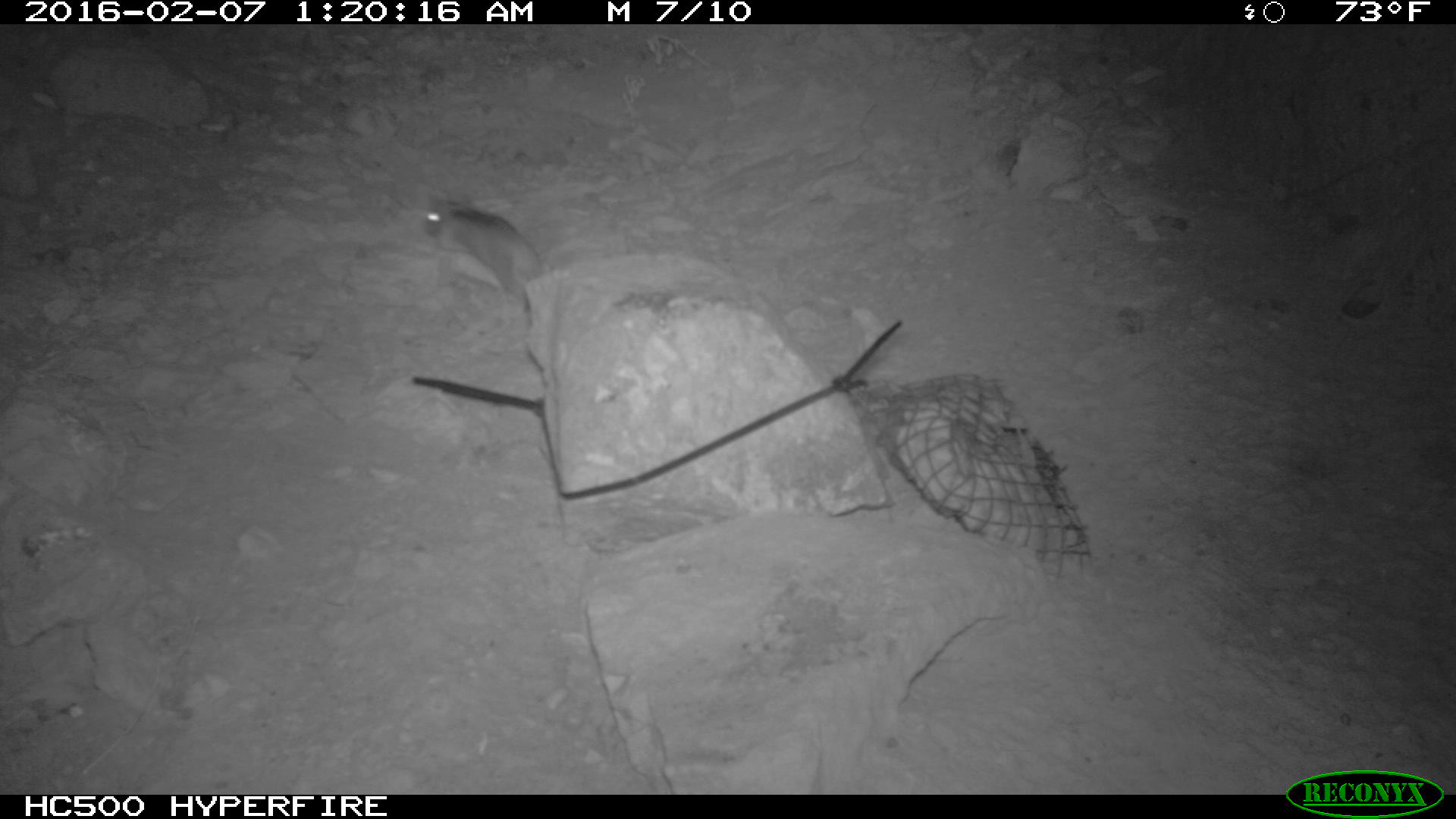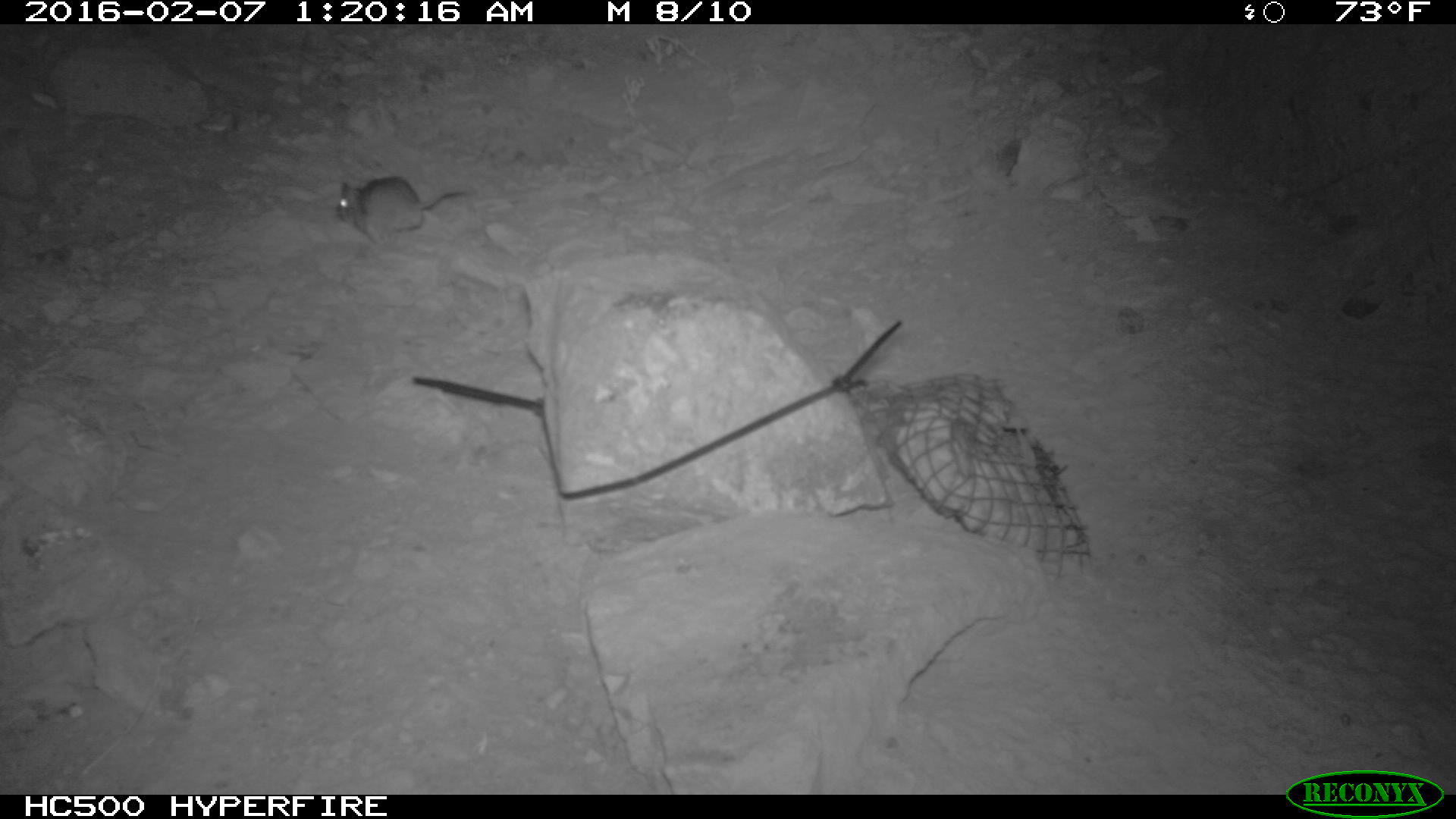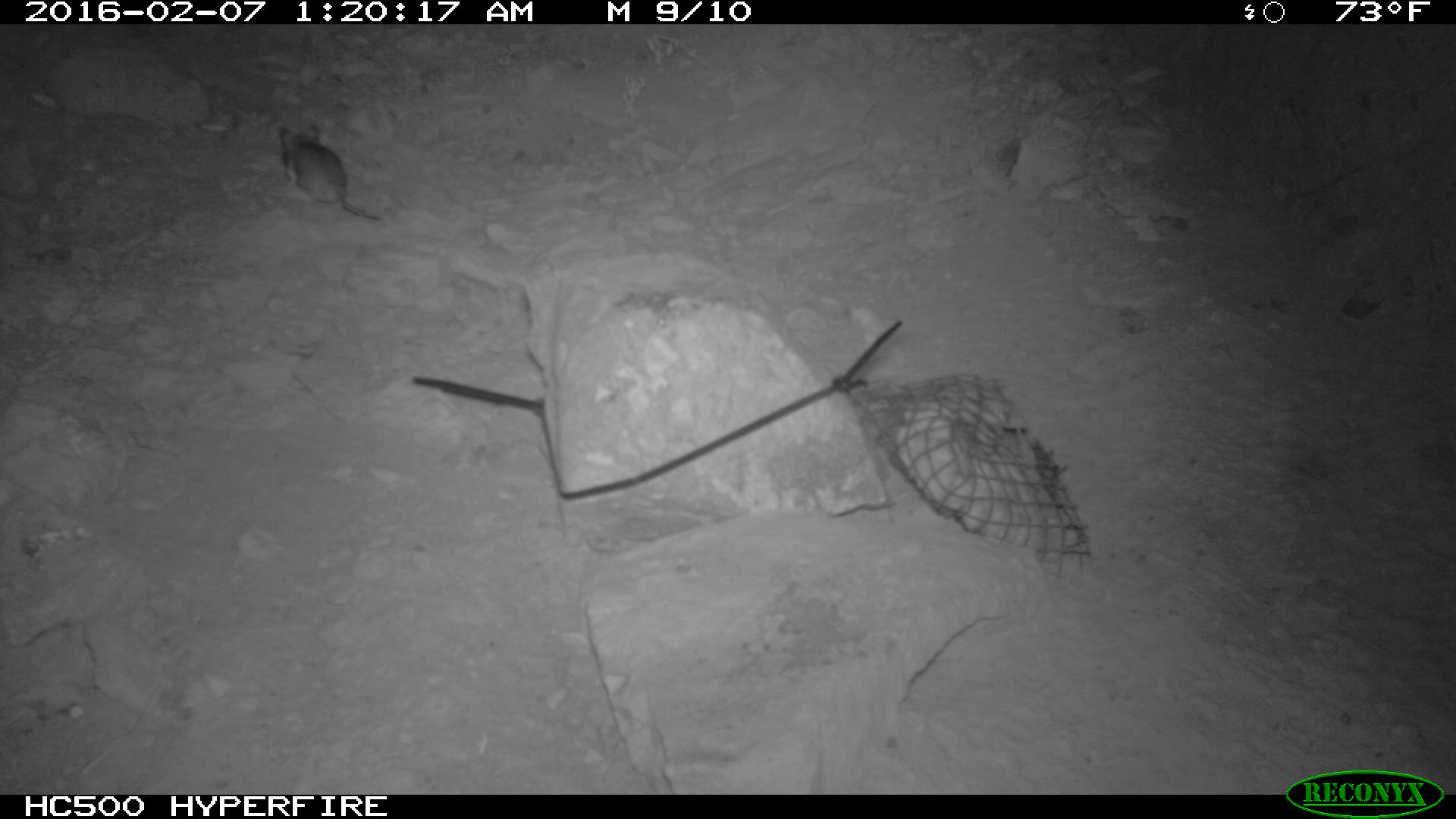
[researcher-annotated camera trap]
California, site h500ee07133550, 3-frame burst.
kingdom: Animalia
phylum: Chordata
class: Mammalia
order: Rodentia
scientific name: Rodentia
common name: rodent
Rodent (Rodentia).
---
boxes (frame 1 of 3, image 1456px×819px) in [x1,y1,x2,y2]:
rodent: [423,197,545,309]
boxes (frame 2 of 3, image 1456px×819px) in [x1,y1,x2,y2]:
rodent: [335,175,475,246]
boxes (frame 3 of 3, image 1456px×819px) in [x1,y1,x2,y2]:
rodent: [278,122,389,220]